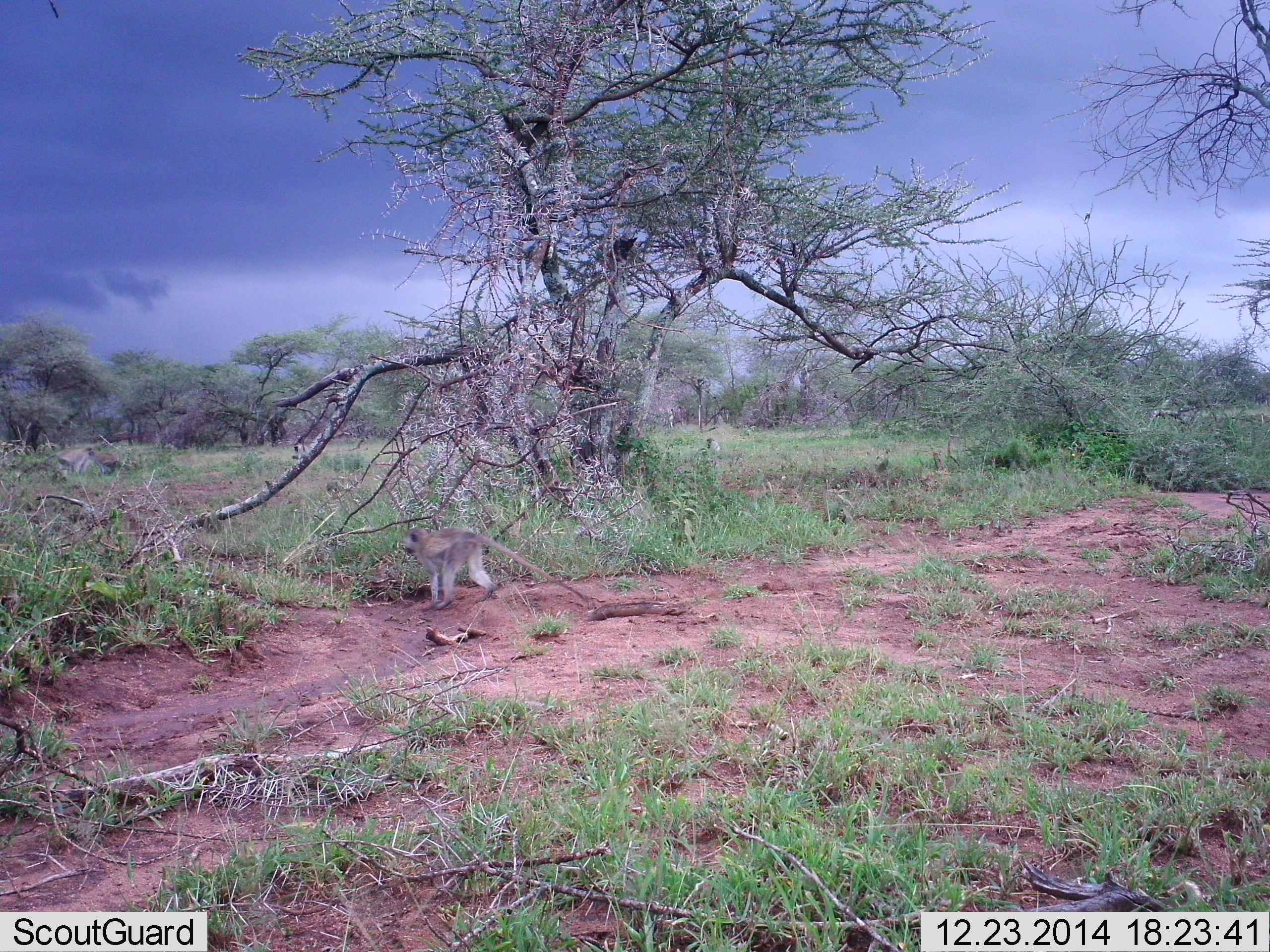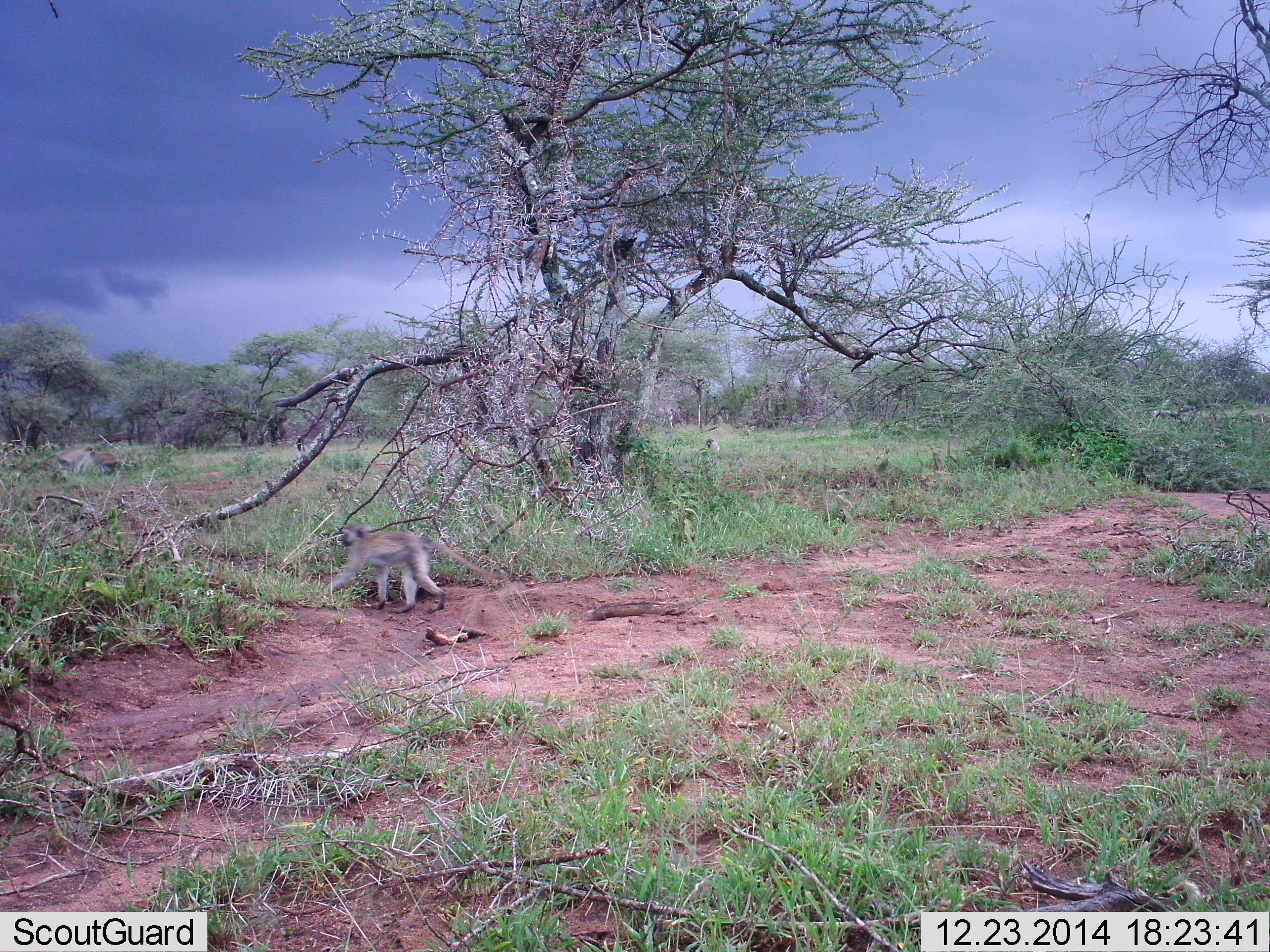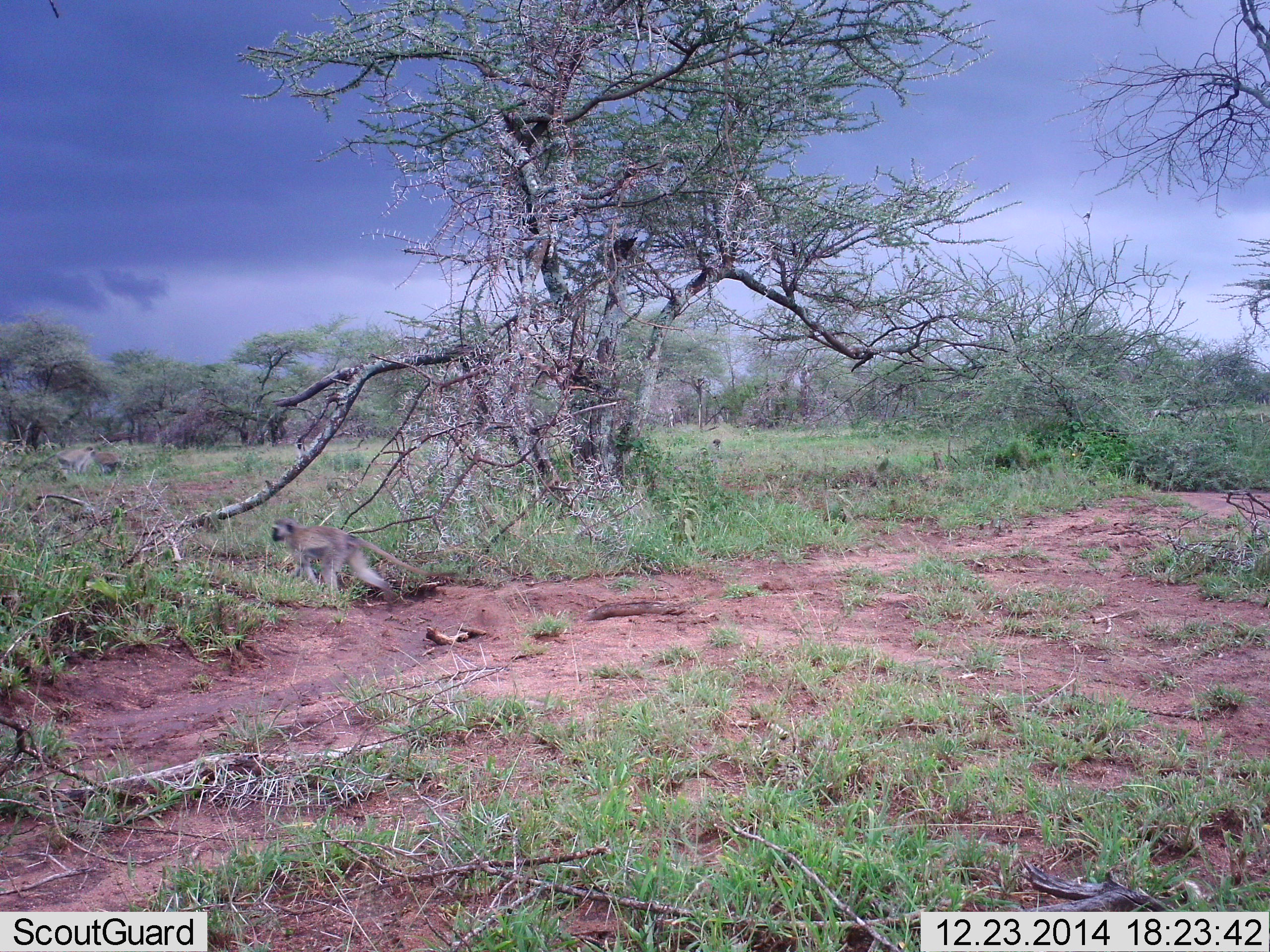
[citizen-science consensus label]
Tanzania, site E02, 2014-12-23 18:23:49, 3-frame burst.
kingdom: Animalia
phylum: Chordata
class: Mammalia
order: Primates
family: Cercopithecidae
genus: Chlorocebus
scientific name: Chlorocebus pygerythrus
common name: vervet monkey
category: monkeyvervet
Monkeyvervet (vervet monkey) (Chlorocebus pygerythrus), count 1. Behavior (volunteer vote fractions): standing 27%, resting 9%, moving 100%, interacting 0%. Young present (vote fraction): 0%. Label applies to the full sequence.